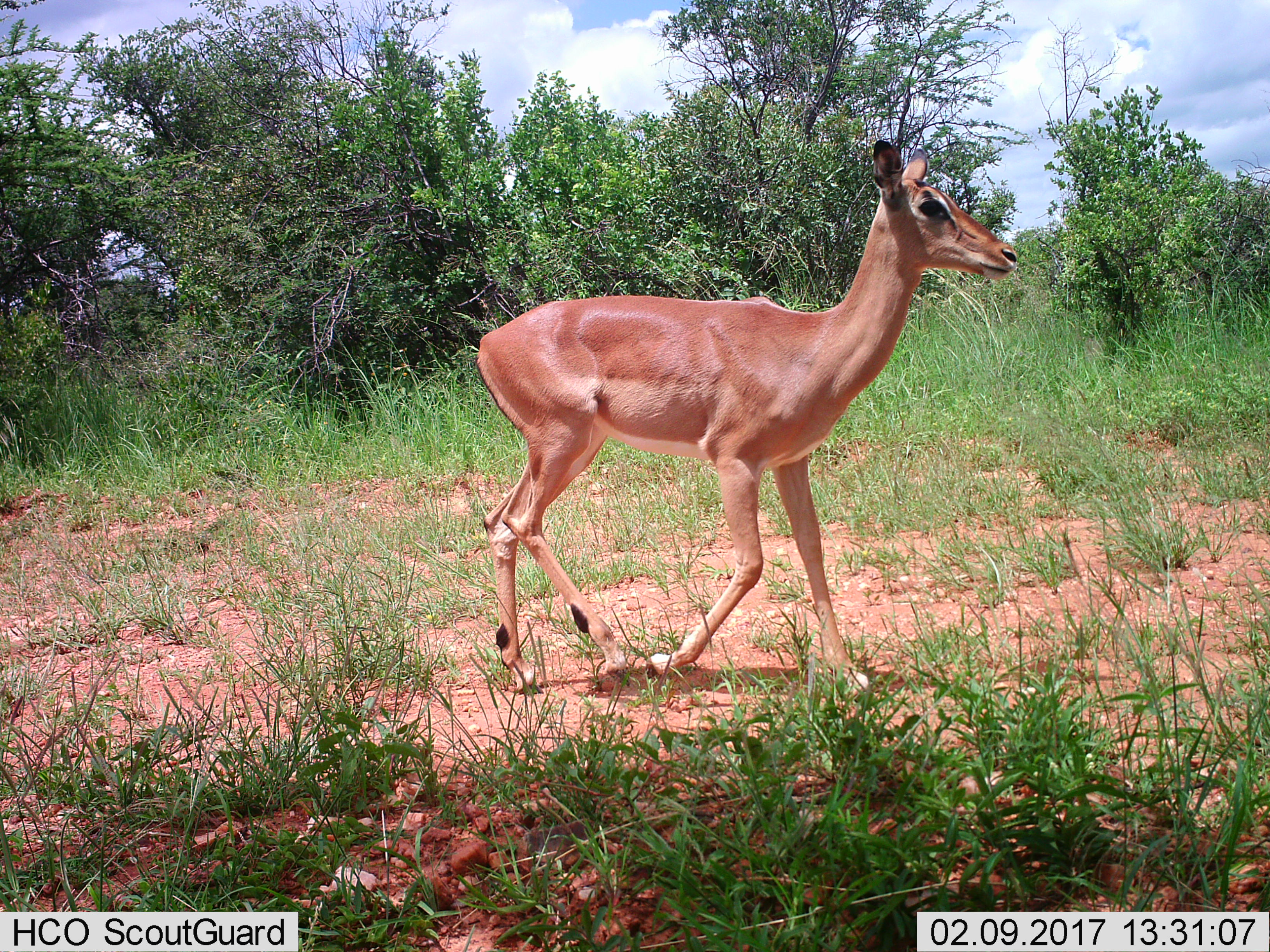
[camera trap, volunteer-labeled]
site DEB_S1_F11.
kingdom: Animalia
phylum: Chordata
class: Mammalia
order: Artiodactyla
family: Bovidae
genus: Aepyceros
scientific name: Aepyceros melampus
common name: impala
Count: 1.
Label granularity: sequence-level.